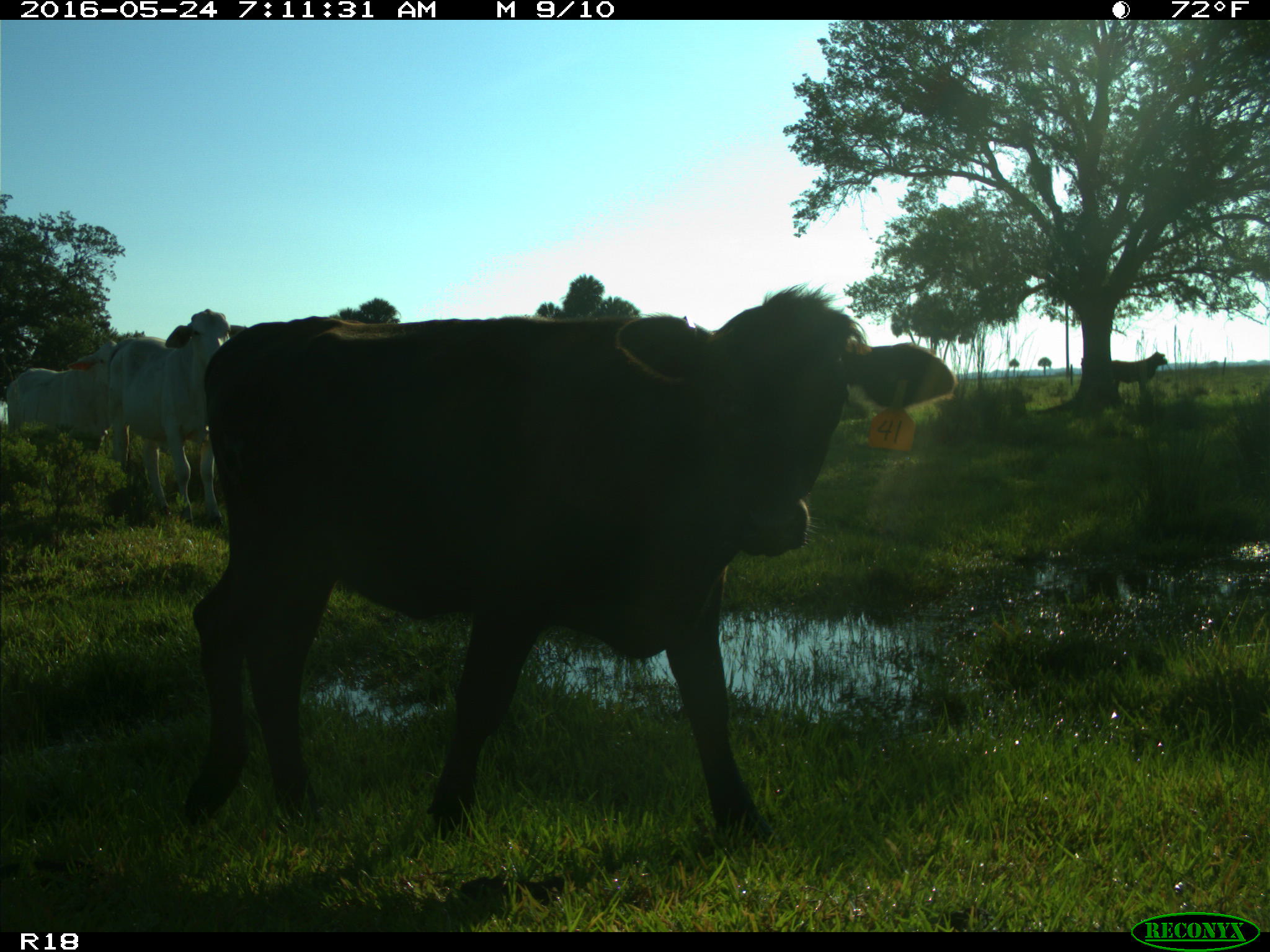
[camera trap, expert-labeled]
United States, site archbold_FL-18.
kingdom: Animalia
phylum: Chordata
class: Mammalia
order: Artiodactyla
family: Bovidae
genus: Bos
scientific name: Bos taurus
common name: domestic cow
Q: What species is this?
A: Bos taurus (domestic cow).